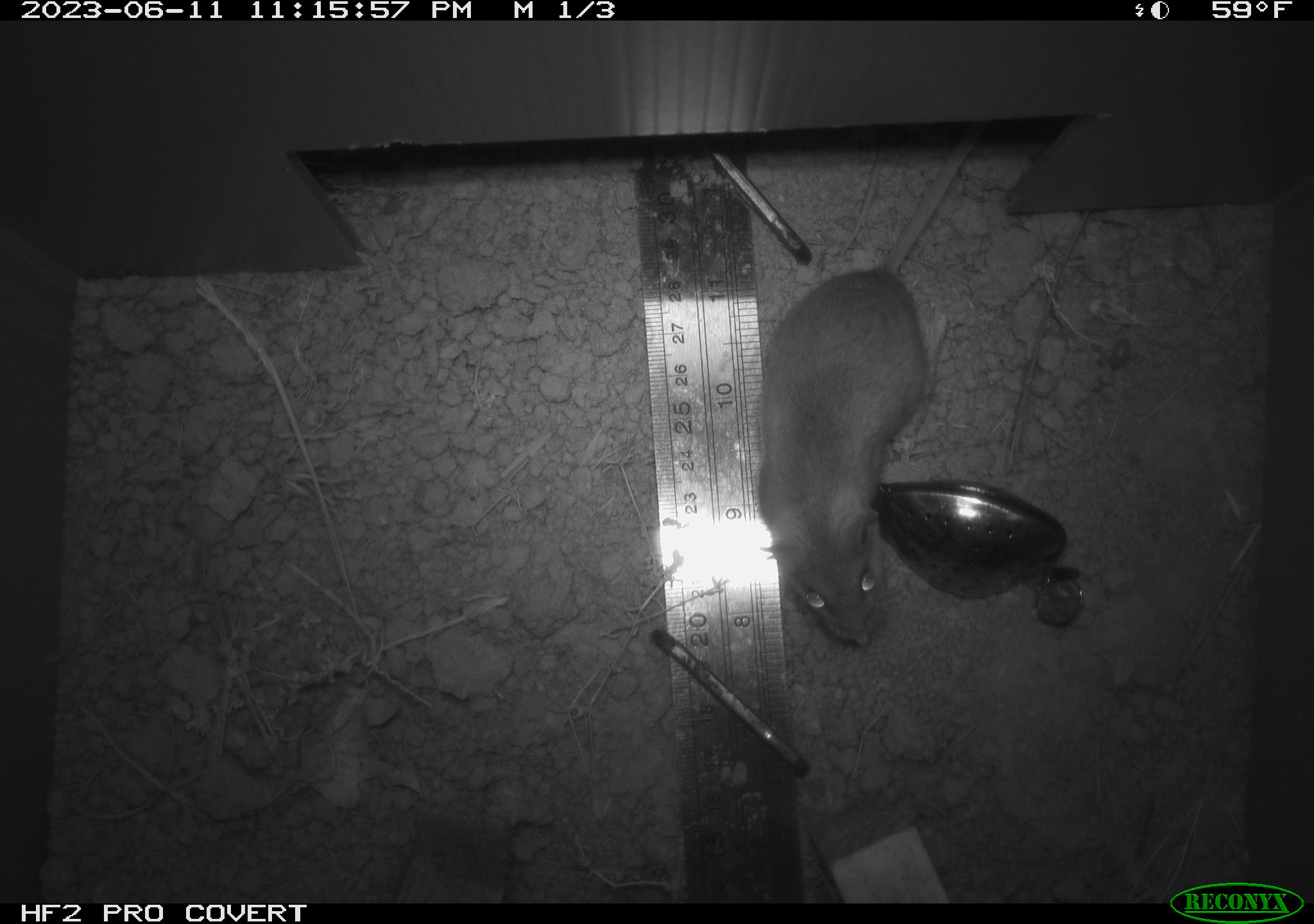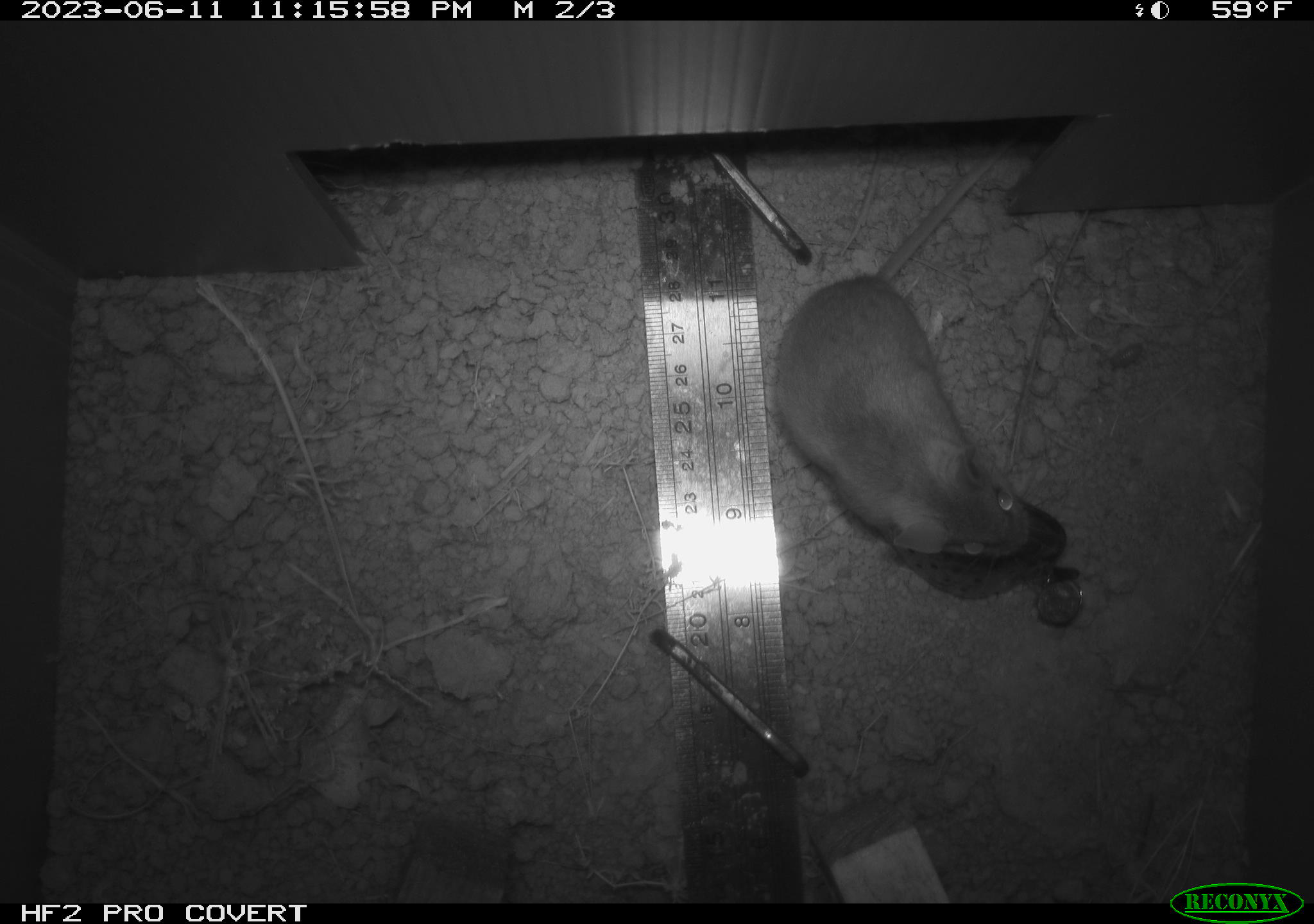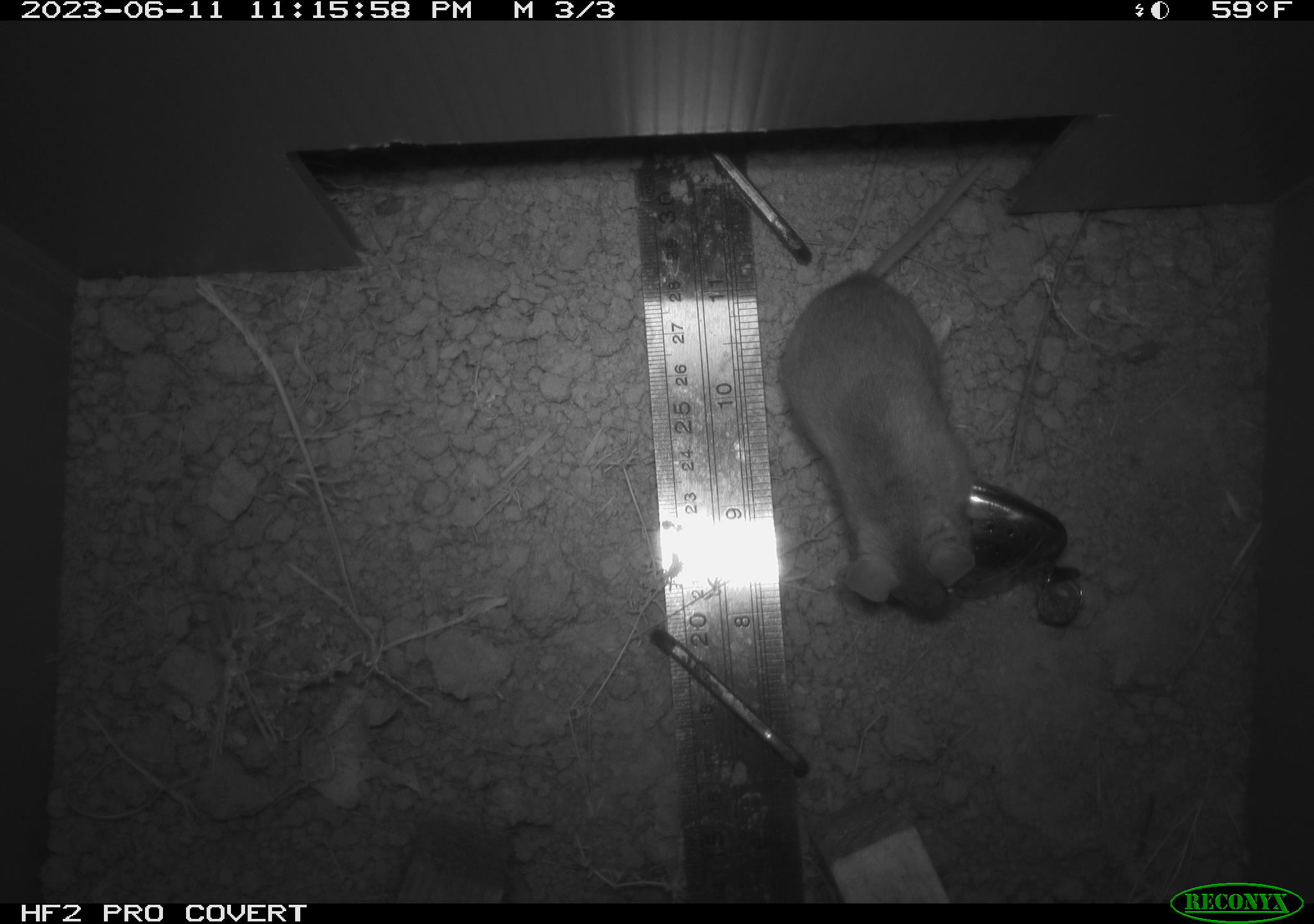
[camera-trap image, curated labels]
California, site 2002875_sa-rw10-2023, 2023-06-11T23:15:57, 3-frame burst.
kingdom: Animalia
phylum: Chordata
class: Mammalia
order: Rodentia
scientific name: Rodentia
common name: rodent